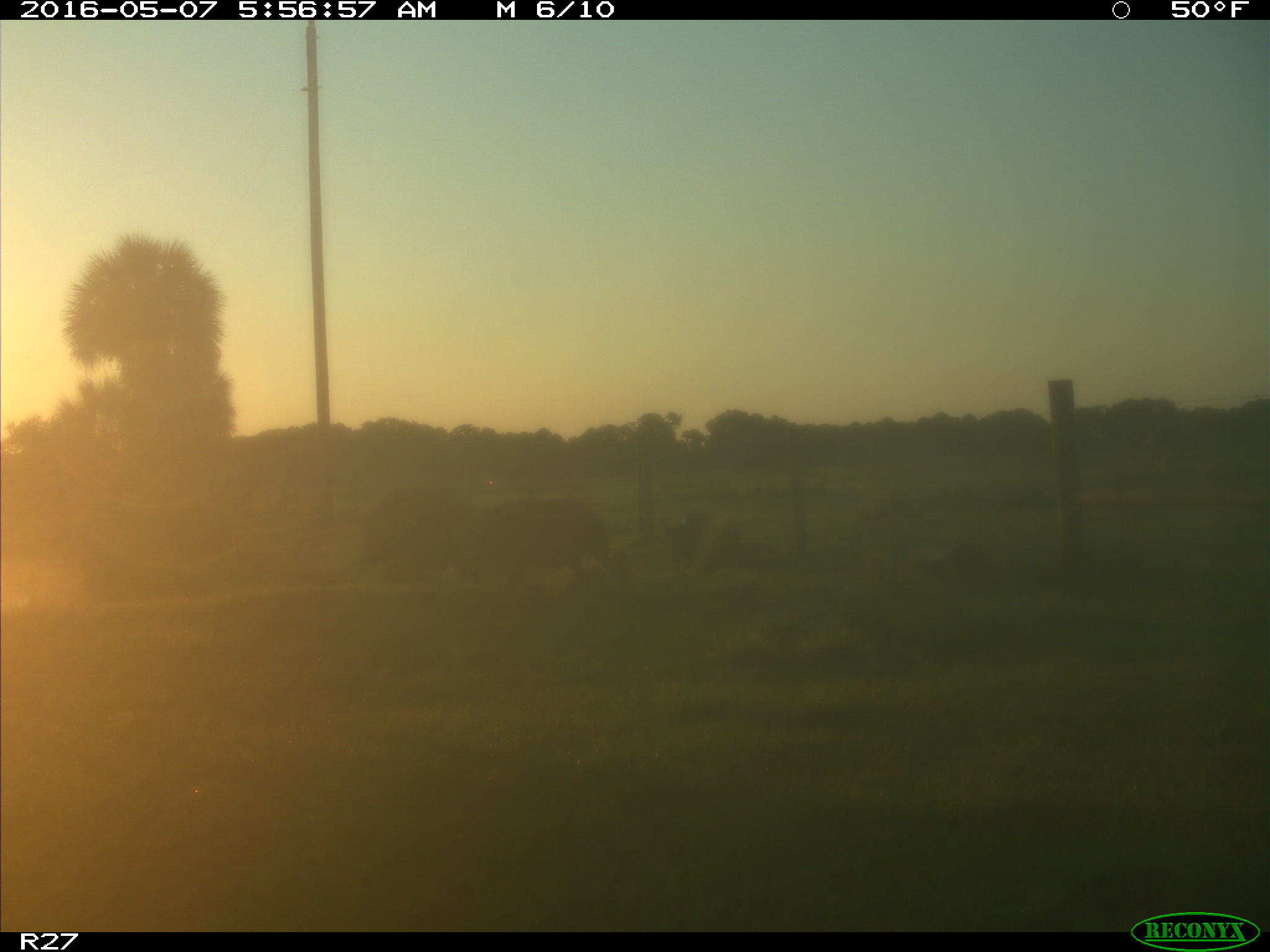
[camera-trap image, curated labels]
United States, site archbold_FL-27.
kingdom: Animalia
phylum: Chordata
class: Mammalia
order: Artiodactyla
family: Suidae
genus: Sus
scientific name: Sus scrofa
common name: wild boar